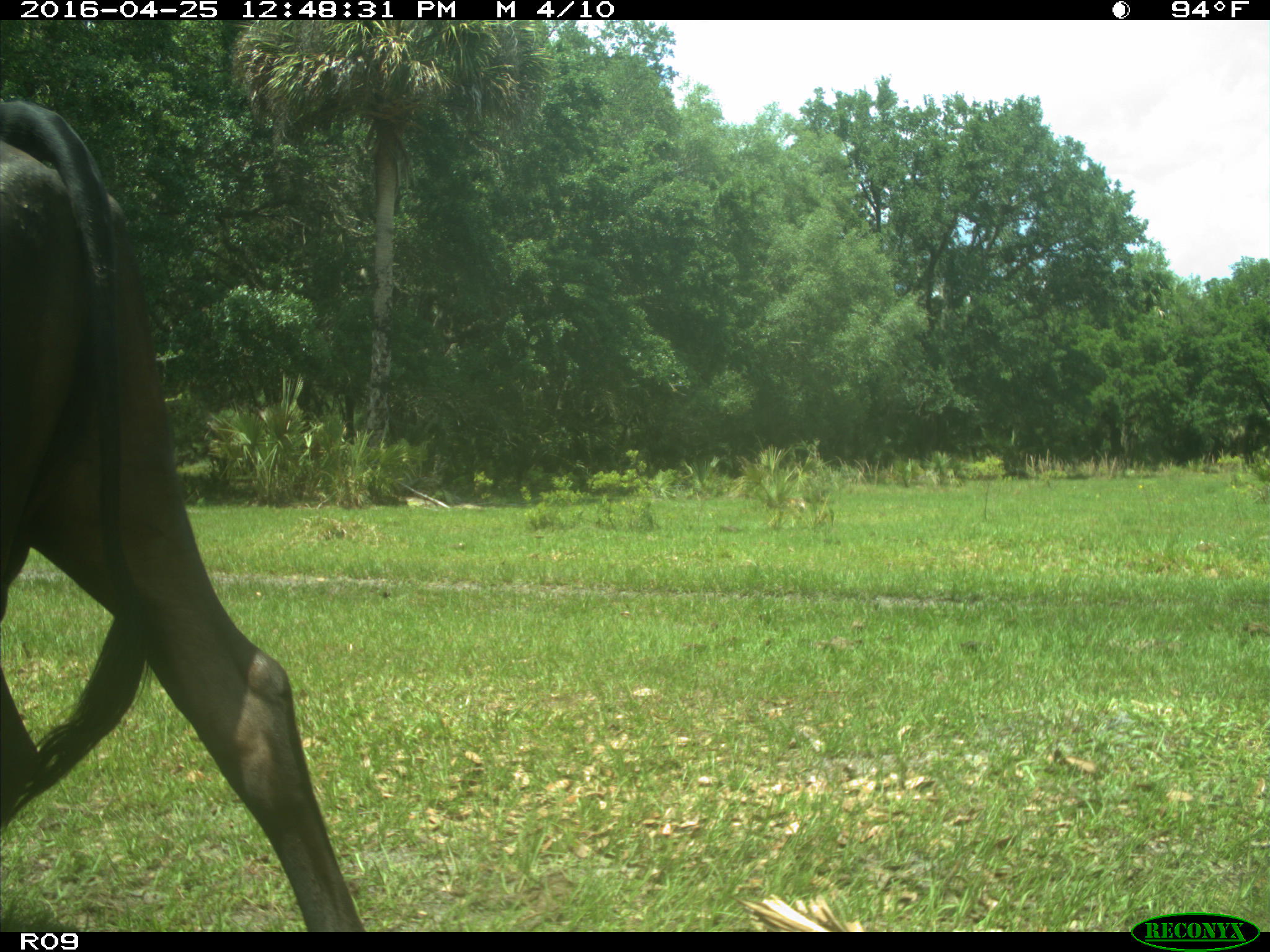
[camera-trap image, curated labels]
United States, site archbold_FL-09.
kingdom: Animalia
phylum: Chordata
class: Mammalia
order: Artiodactyla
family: Bovidae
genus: Bos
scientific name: Bos taurus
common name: domestic cow